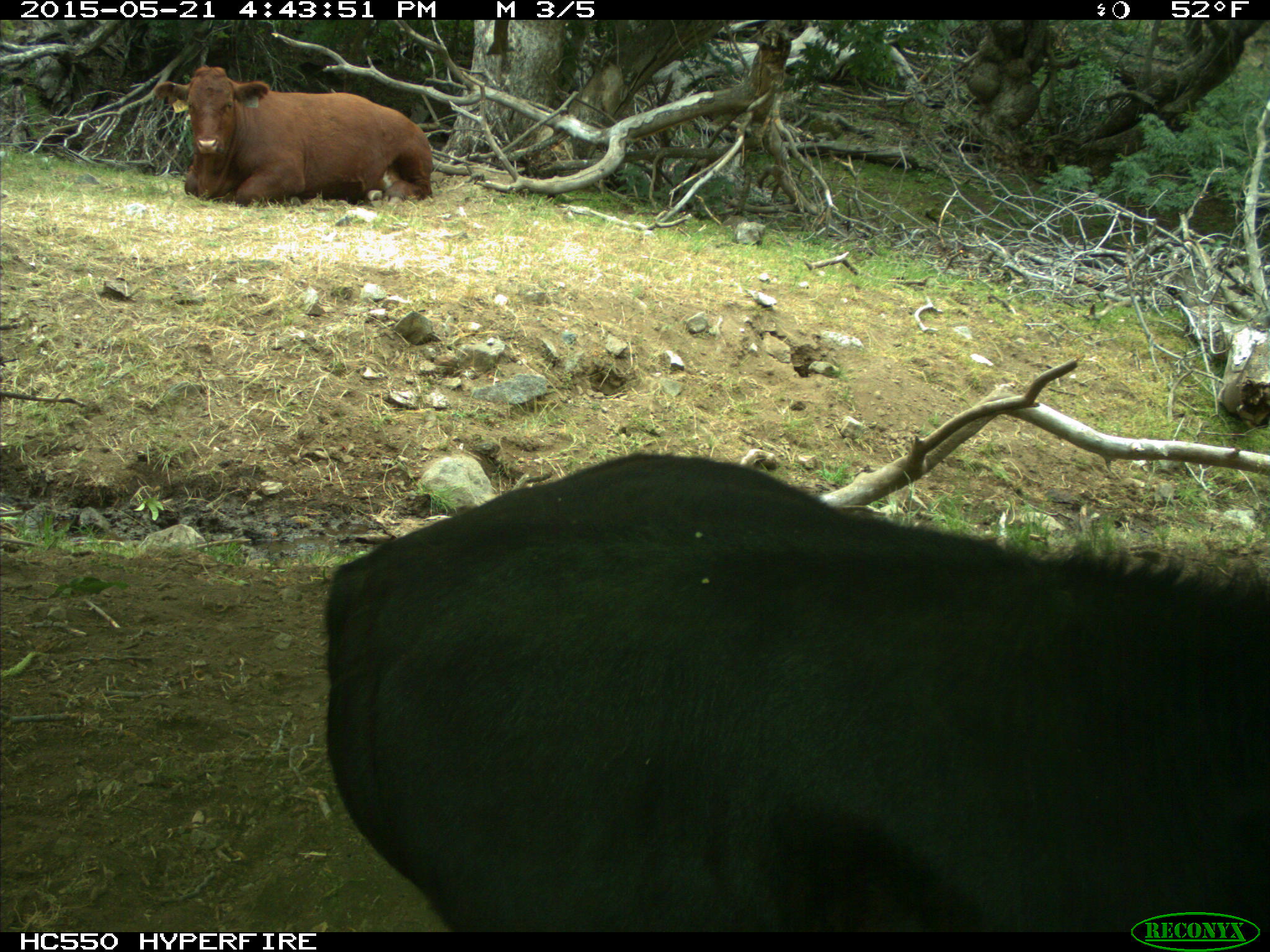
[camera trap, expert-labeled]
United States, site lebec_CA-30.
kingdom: Animalia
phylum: Chordata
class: Mammalia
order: Artiodactyla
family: Bovidae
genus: Bos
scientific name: Bos taurus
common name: domestic cow